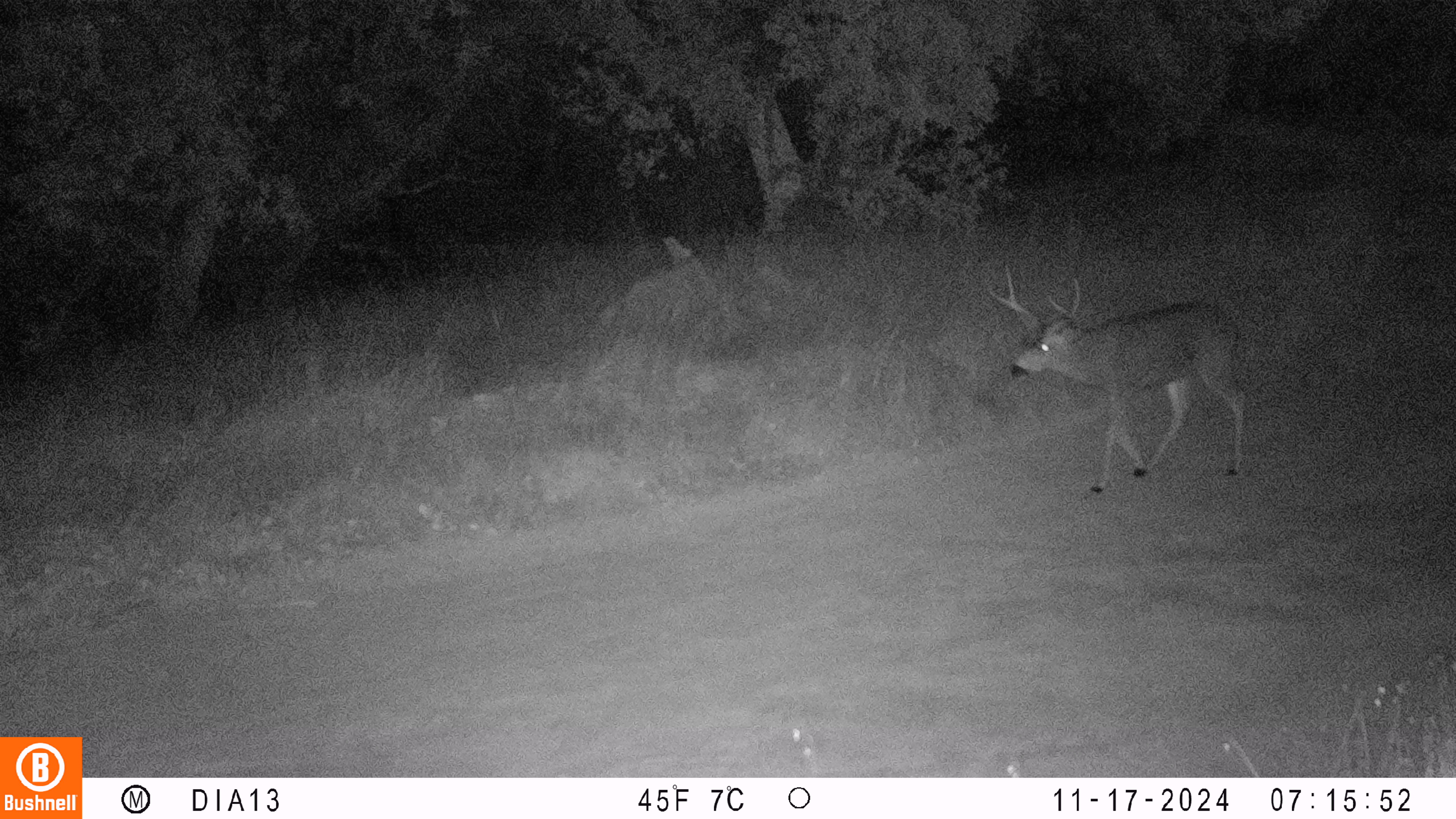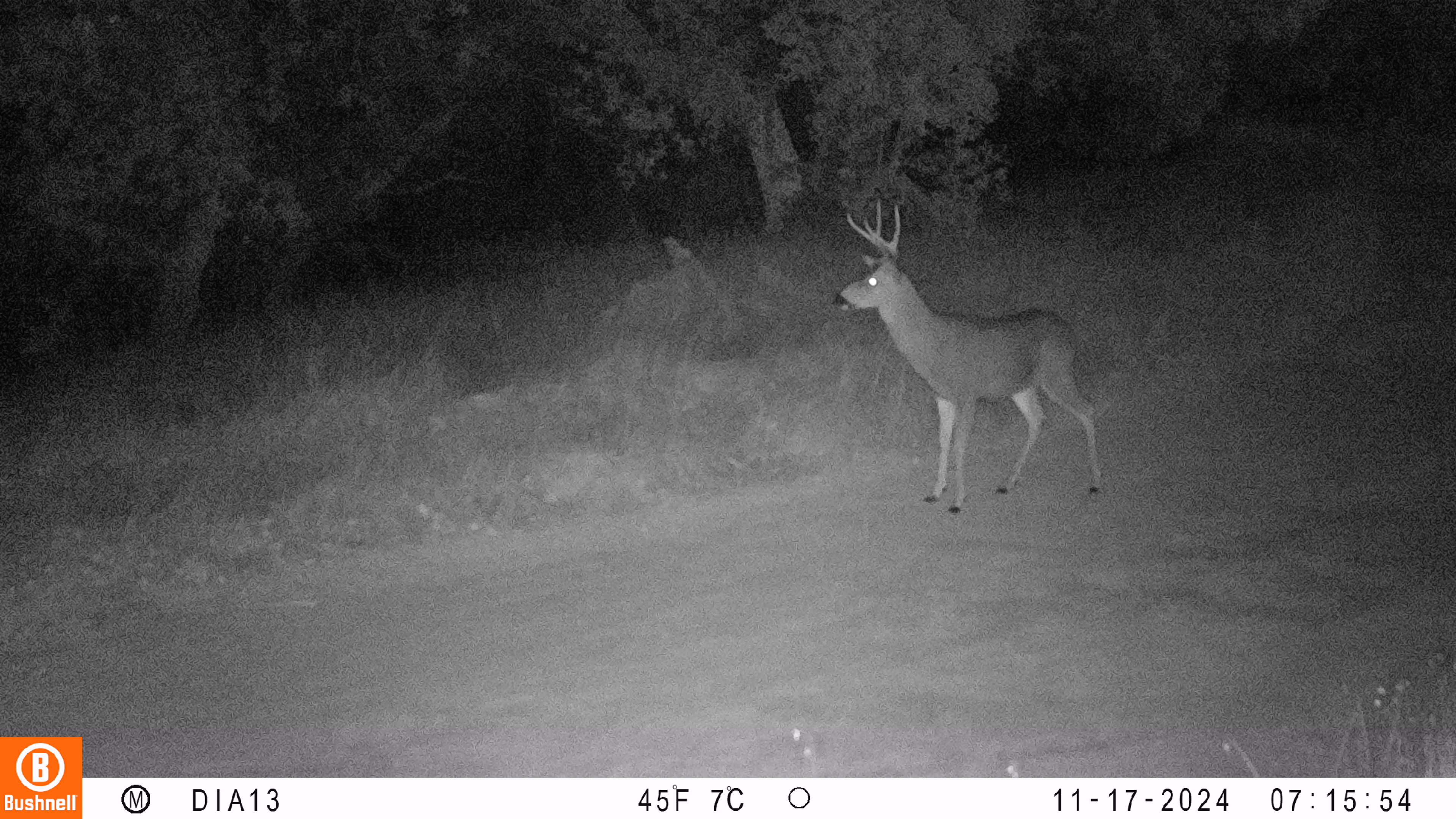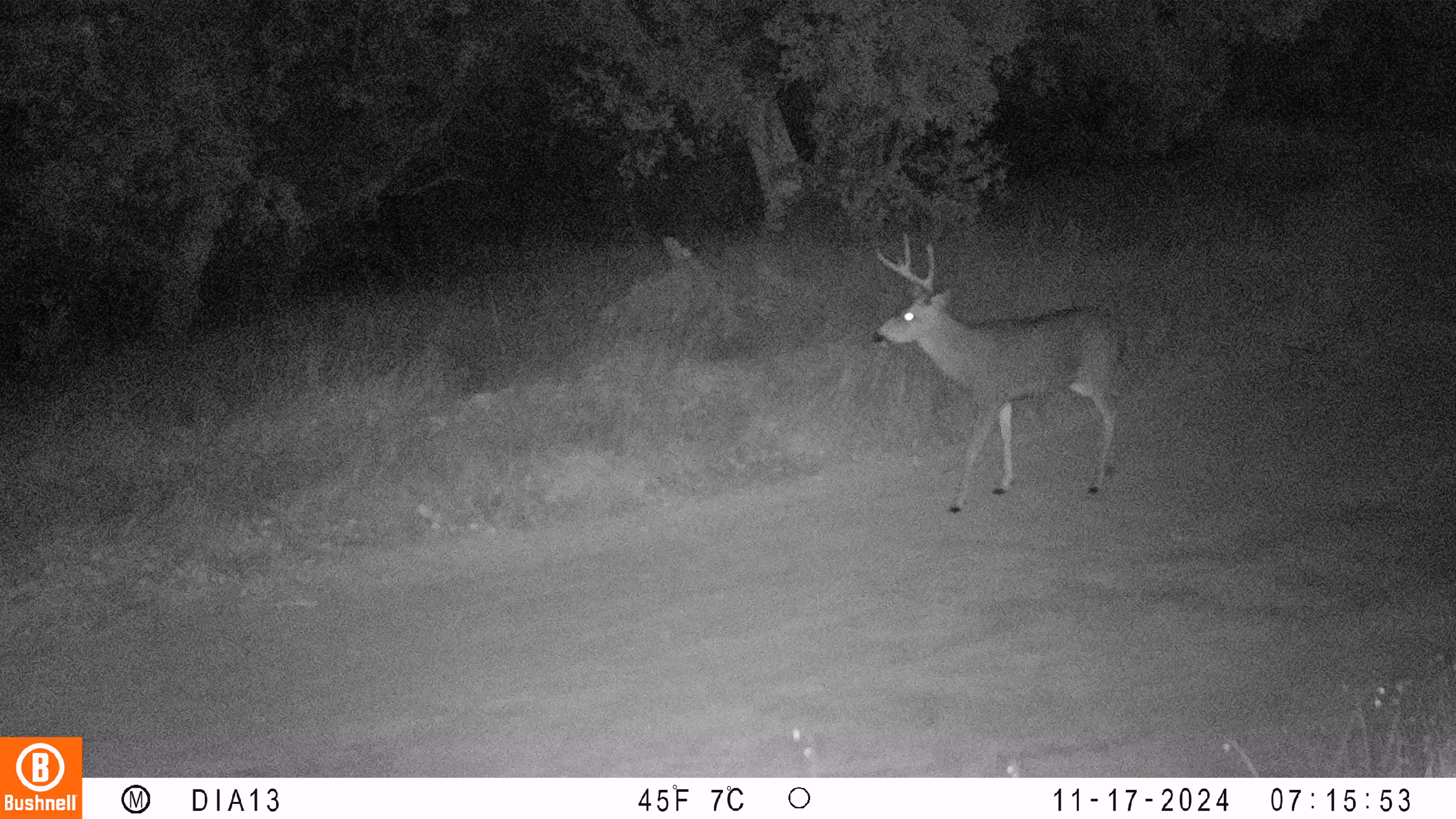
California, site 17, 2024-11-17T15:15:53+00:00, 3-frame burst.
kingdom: Animalia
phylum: Chordata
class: Mammalia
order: Artiodactyla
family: Cervidae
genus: Odocoileus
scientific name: Odocoileus hemionus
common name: mule deer